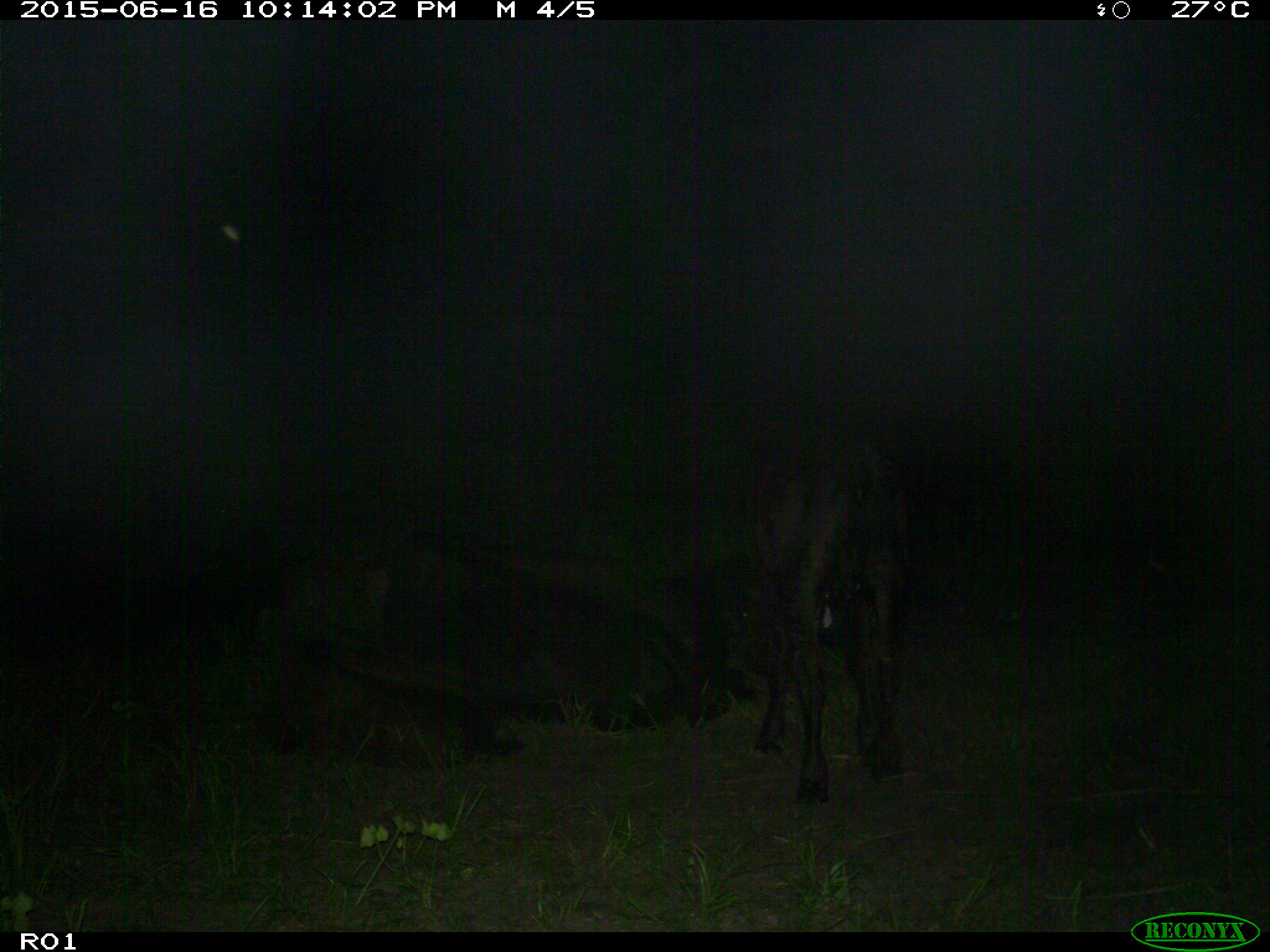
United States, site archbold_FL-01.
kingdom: Animalia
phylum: Chordata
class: Mammalia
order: Artiodactyla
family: Bovidae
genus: Bos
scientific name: Bos taurus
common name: domestic cow